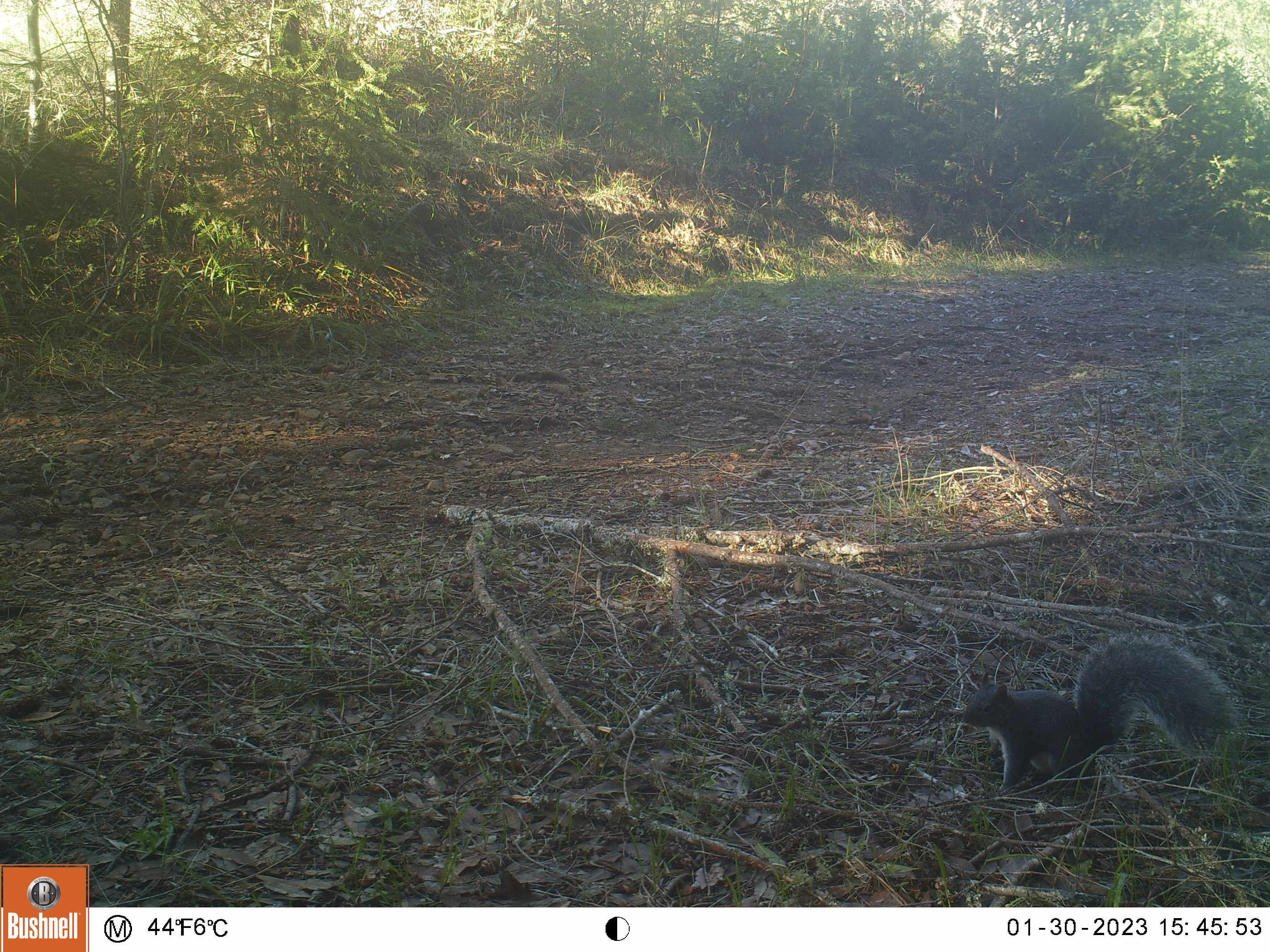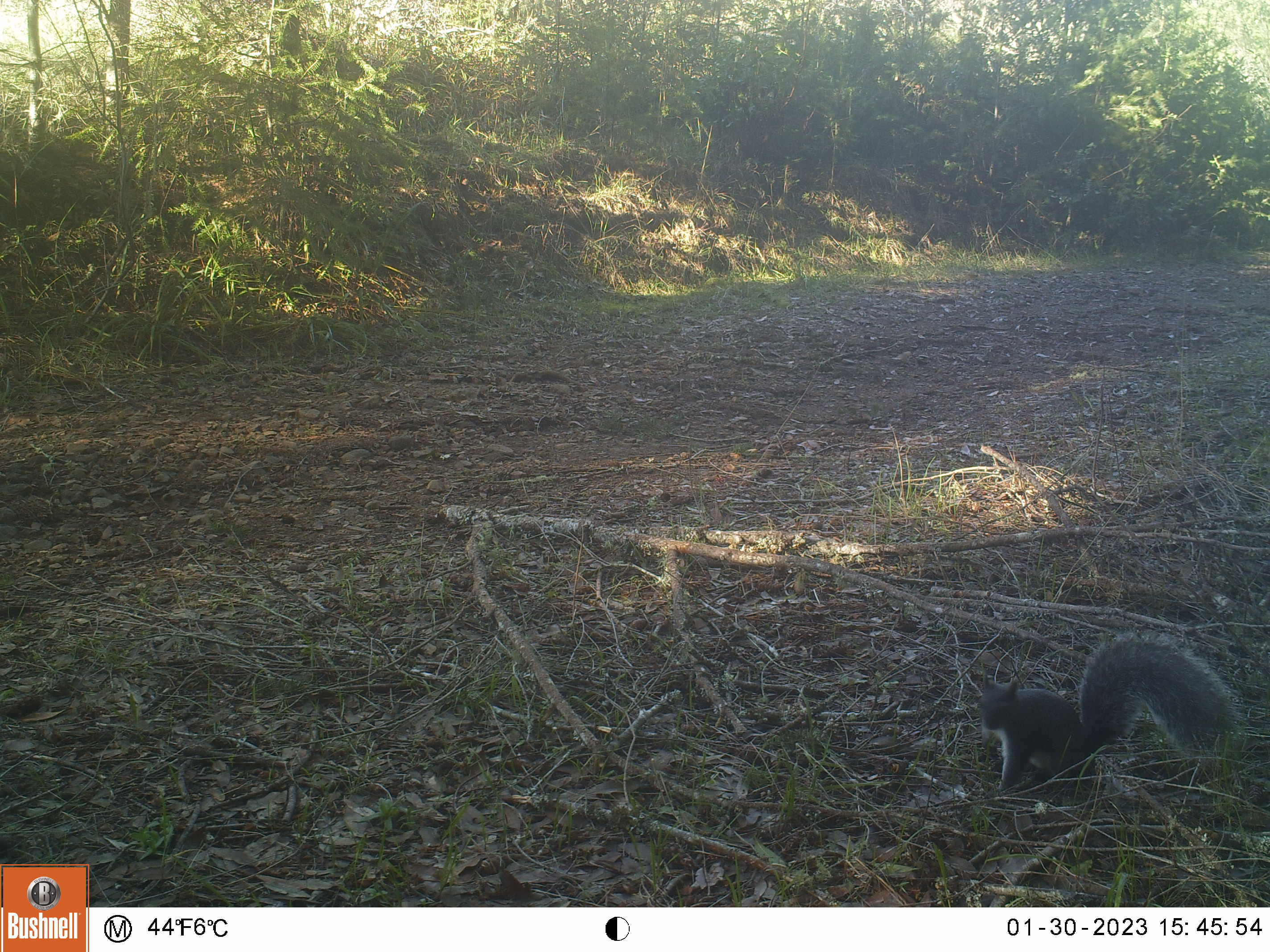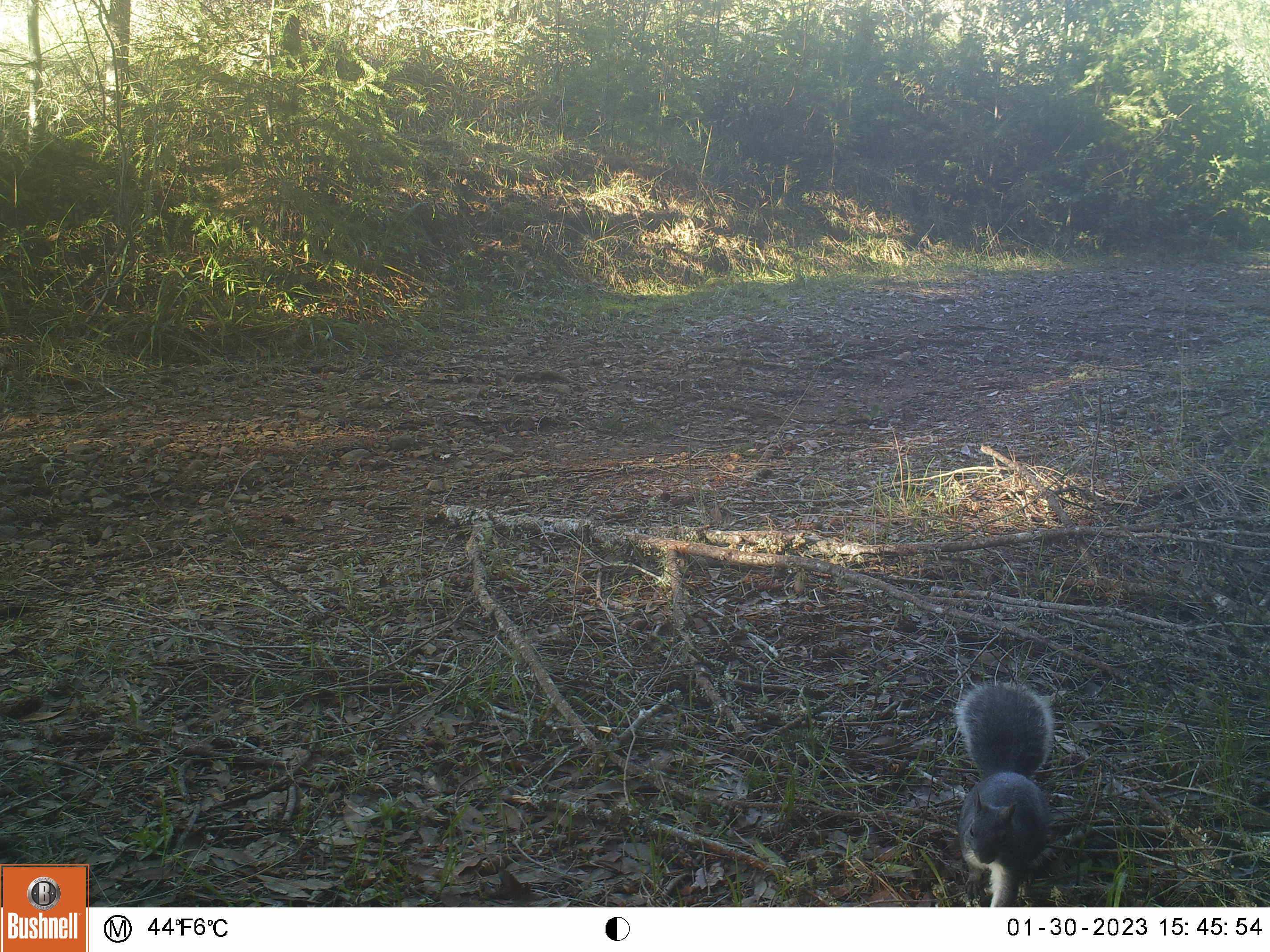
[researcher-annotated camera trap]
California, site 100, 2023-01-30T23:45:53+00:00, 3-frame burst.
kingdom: Animalia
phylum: Chordata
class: Mammalia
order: Rodentia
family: Sciuridae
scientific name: Sciuridae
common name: squirrel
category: unknown squirrel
Unknown squirrel (squirrel) (Sciuridae).